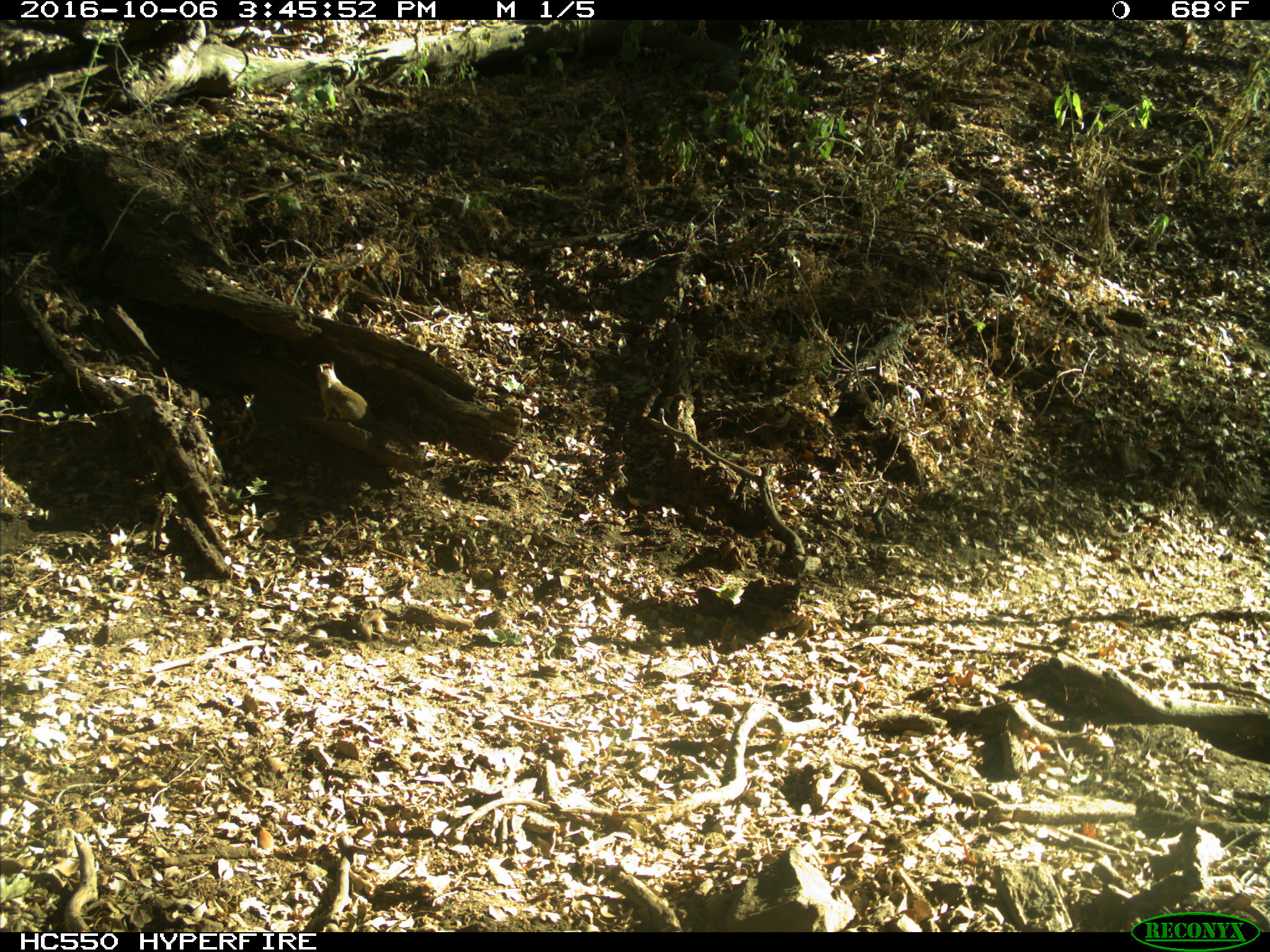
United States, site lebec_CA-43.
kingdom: Animalia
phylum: Chordata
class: Mammalia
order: Rodentia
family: Sciuridae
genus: Otospermophilus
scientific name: Otospermophilus beecheyi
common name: california ground squirrel